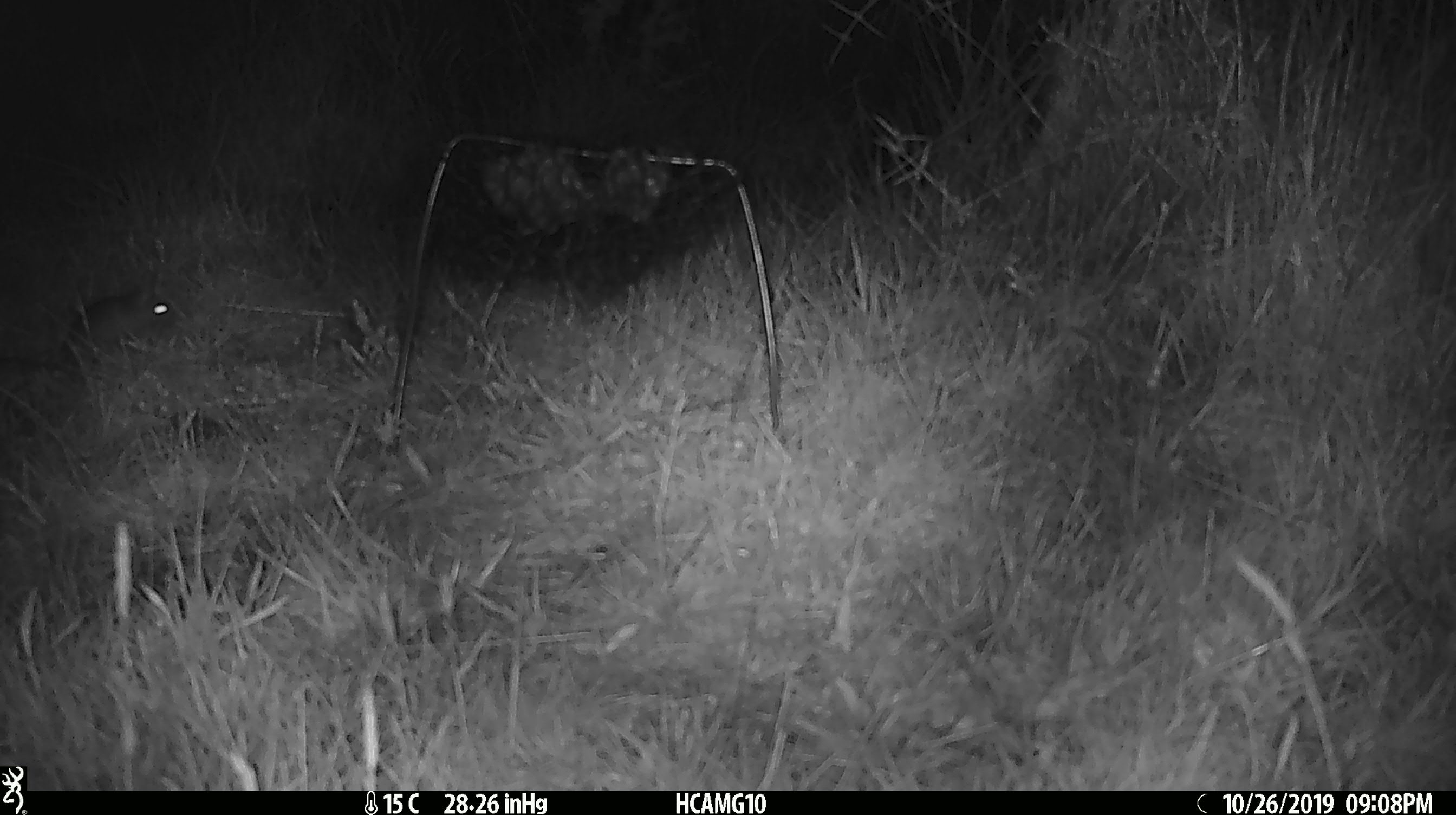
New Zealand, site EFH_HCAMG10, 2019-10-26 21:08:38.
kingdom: Animalia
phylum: Chordata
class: Mammalia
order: Rodentia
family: Muridae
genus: Mus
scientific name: Mus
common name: mouse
Mouse (Mus).